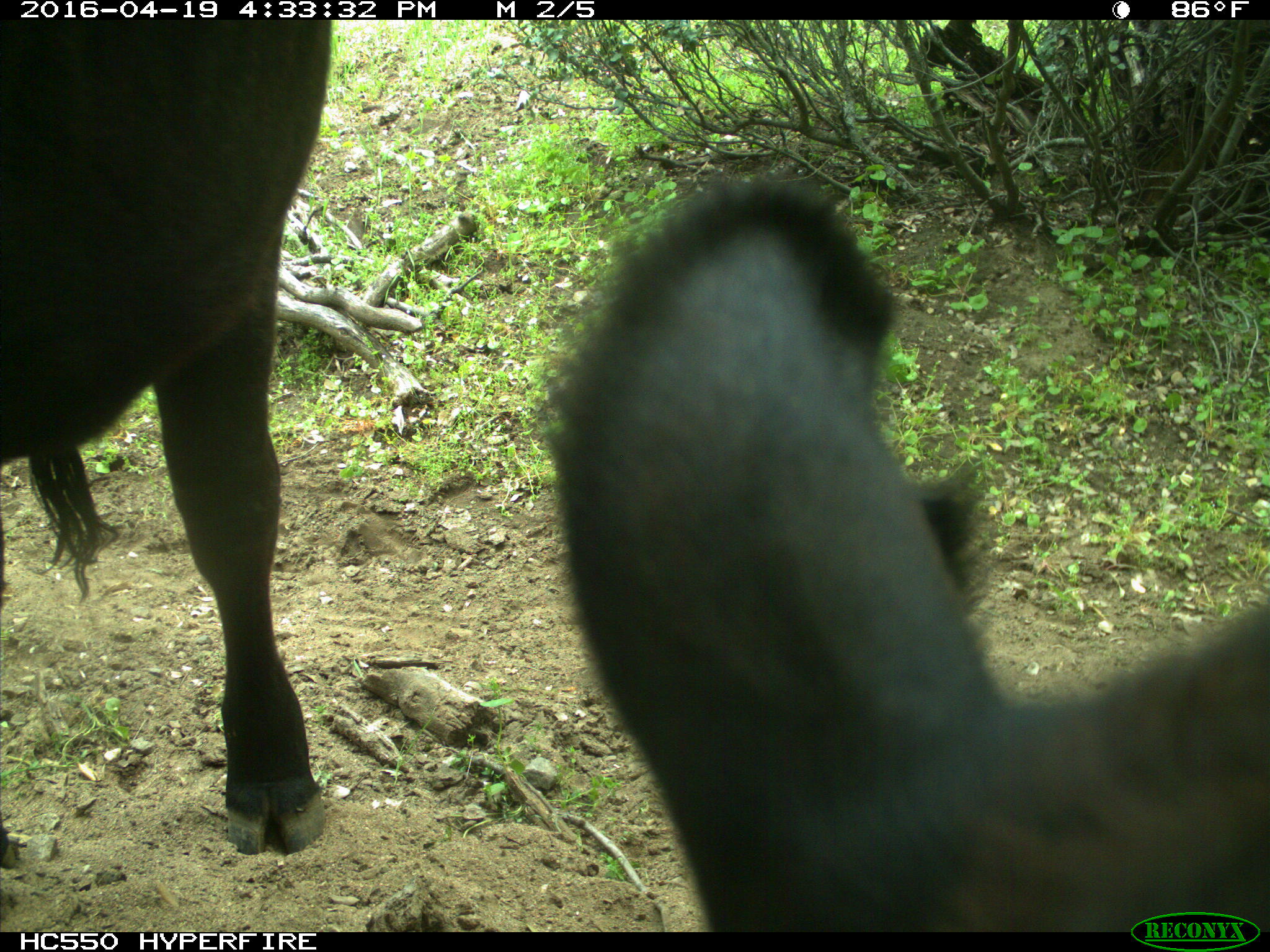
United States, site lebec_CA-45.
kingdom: Animalia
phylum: Chordata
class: Mammalia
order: Artiodactyla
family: Bovidae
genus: Bos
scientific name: Bos taurus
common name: domestic cow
Bos taurus (domestic cow).